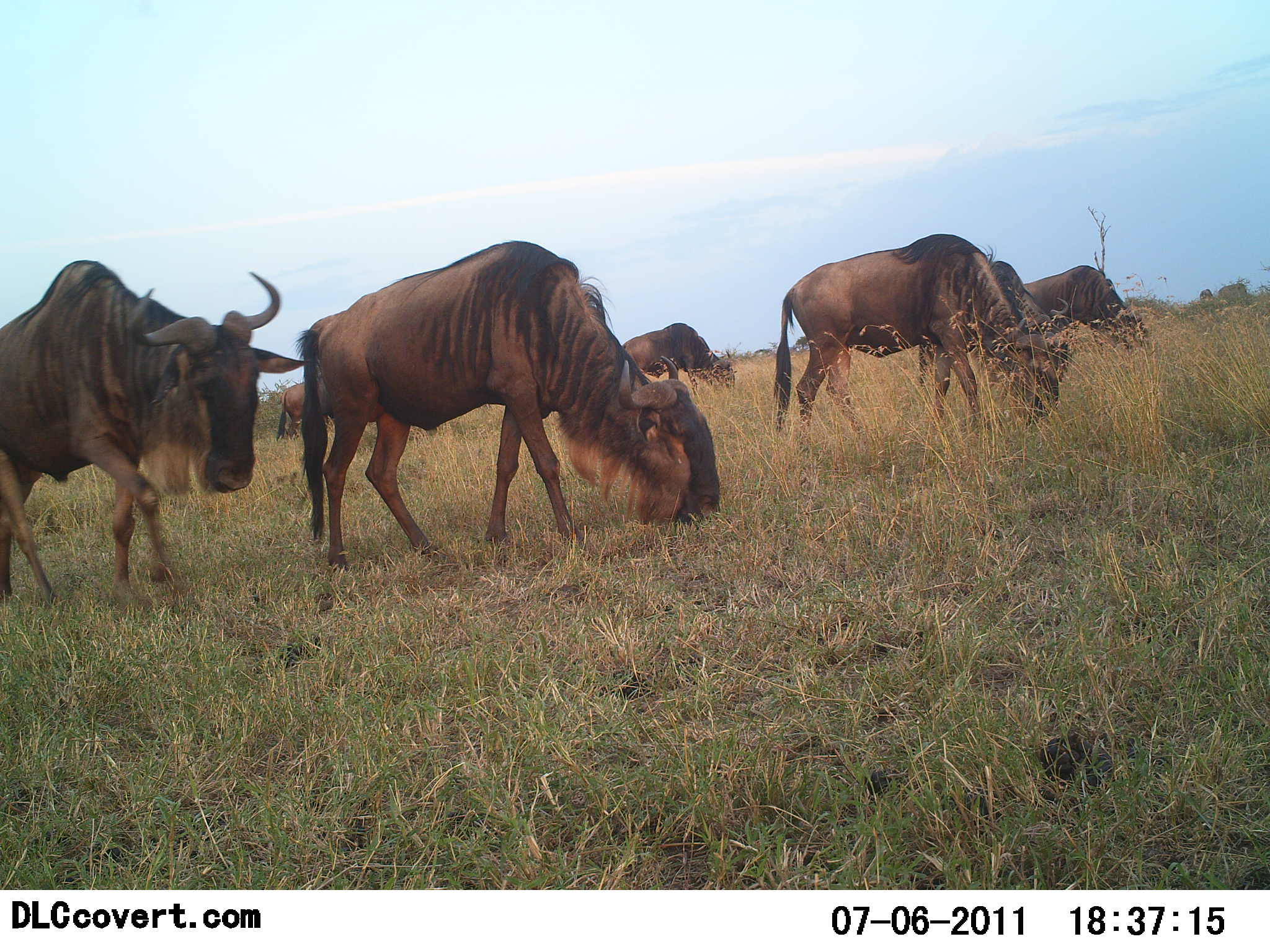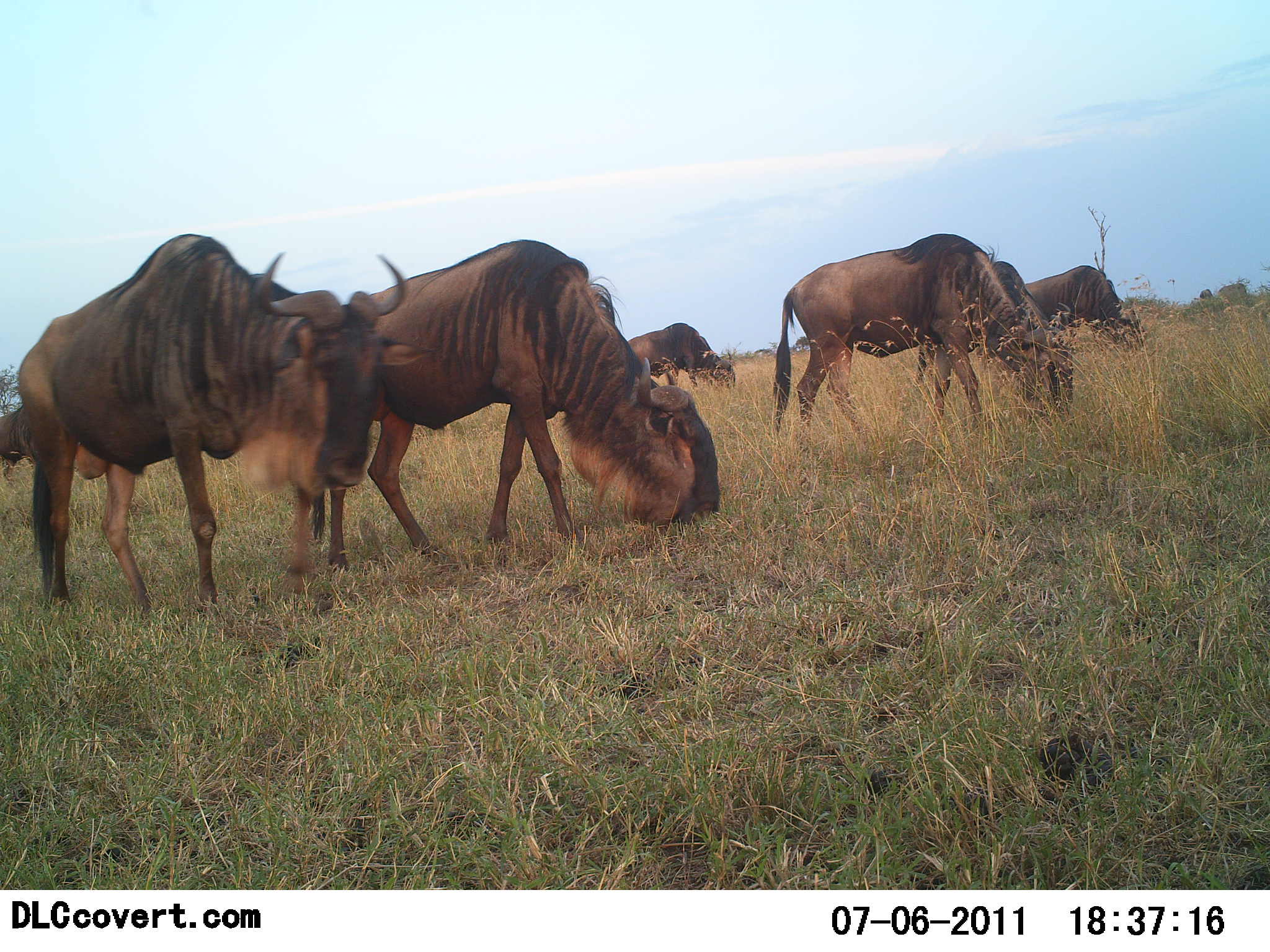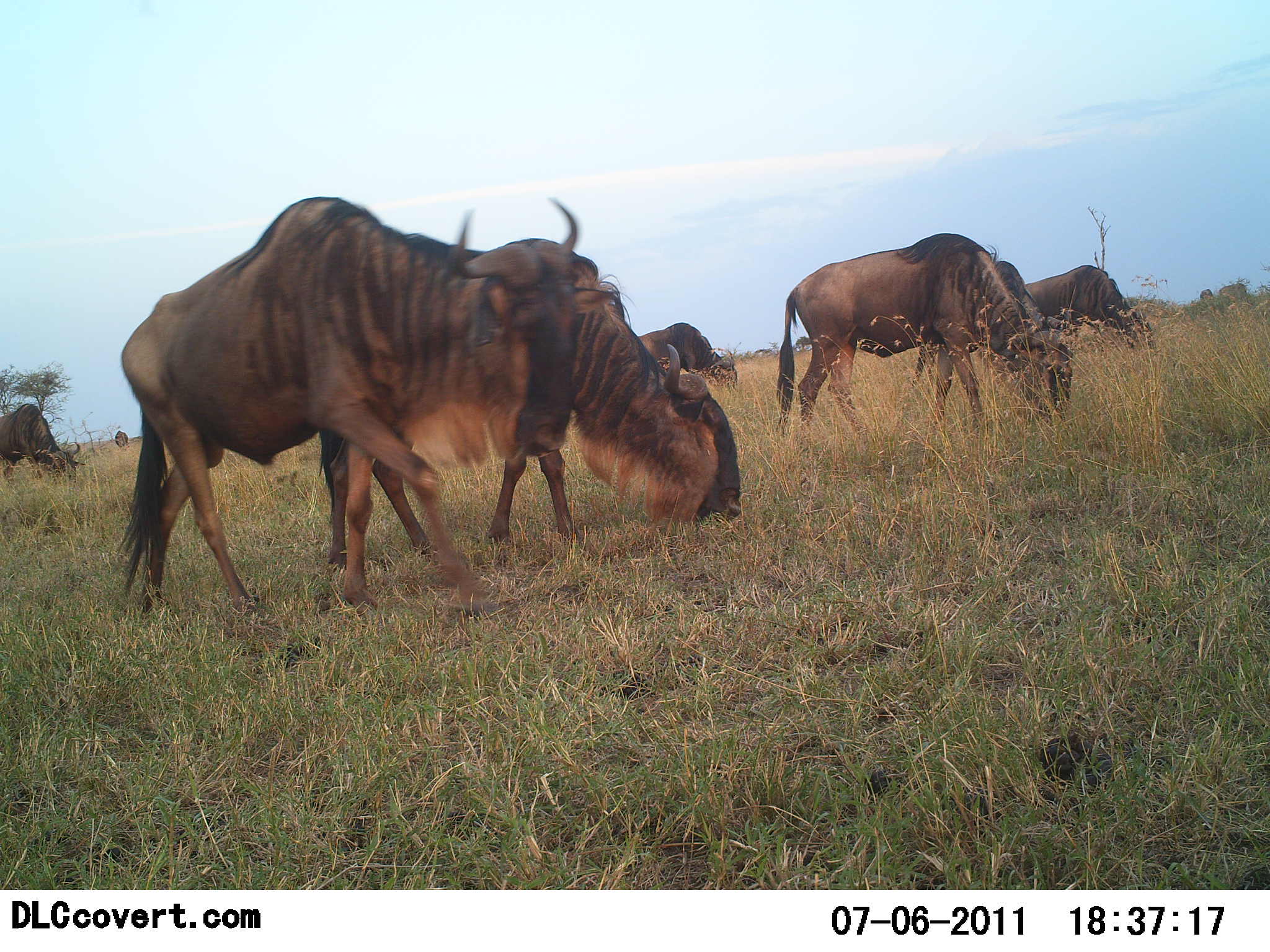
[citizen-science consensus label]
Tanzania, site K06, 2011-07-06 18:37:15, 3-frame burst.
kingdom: Animalia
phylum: Chordata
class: Mammalia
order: Artiodactyla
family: Bovidae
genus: Connochaetes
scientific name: Connochaetes taurinus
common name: blue wildebeest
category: wildebeest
Wildebeest (blue wildebeest) (Connochaetes taurinus), count 7. Behavior (volunteer vote fractions): standing 20%, resting 0%, moving 73%, interacting 0%. Young present (vote fraction): 0%. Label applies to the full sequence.